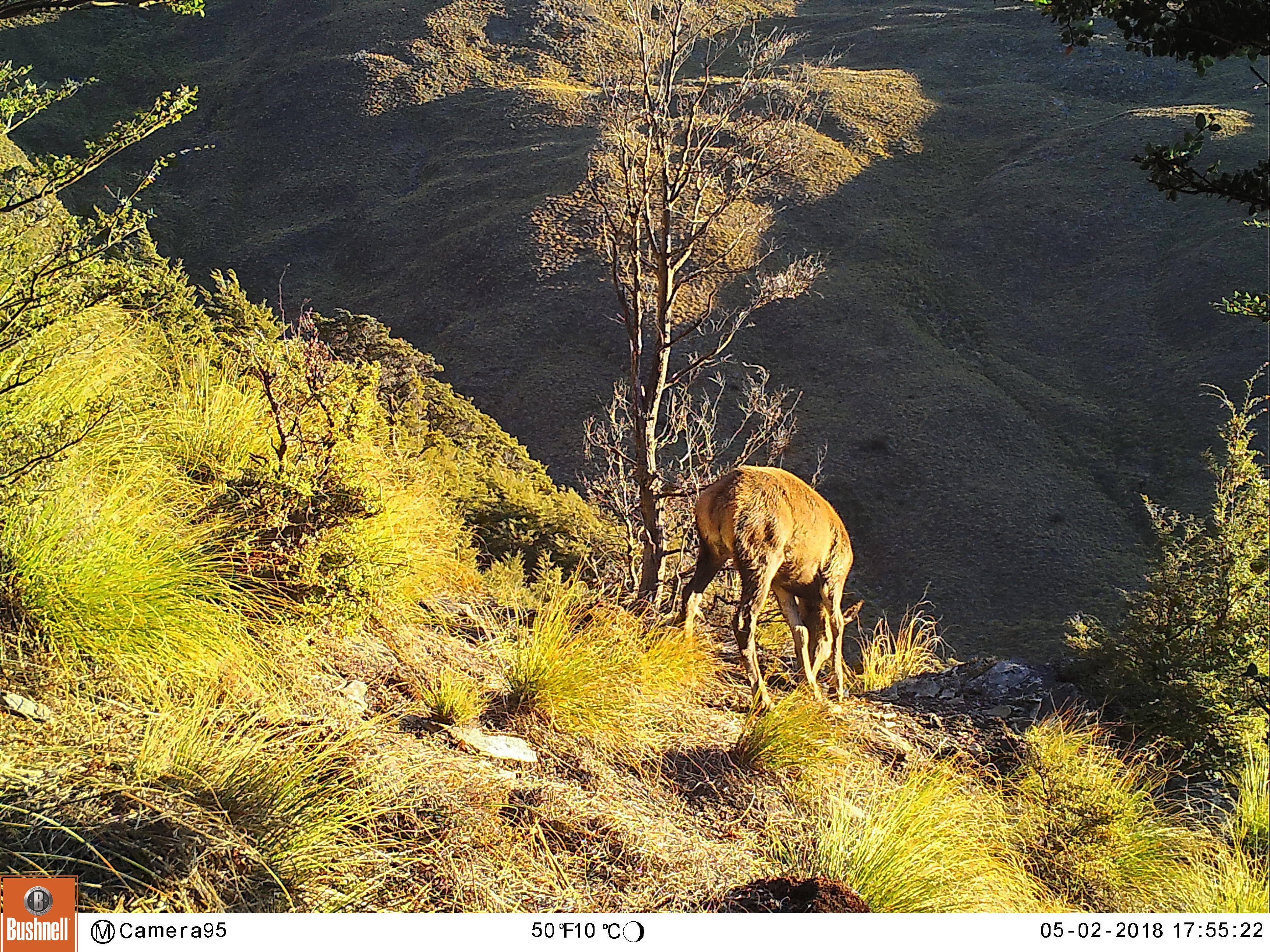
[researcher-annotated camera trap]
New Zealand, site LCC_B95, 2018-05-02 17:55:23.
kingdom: Animalia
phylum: Chordata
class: Mammalia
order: Artiodactyla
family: Cervidae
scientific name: Cervidae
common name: deer